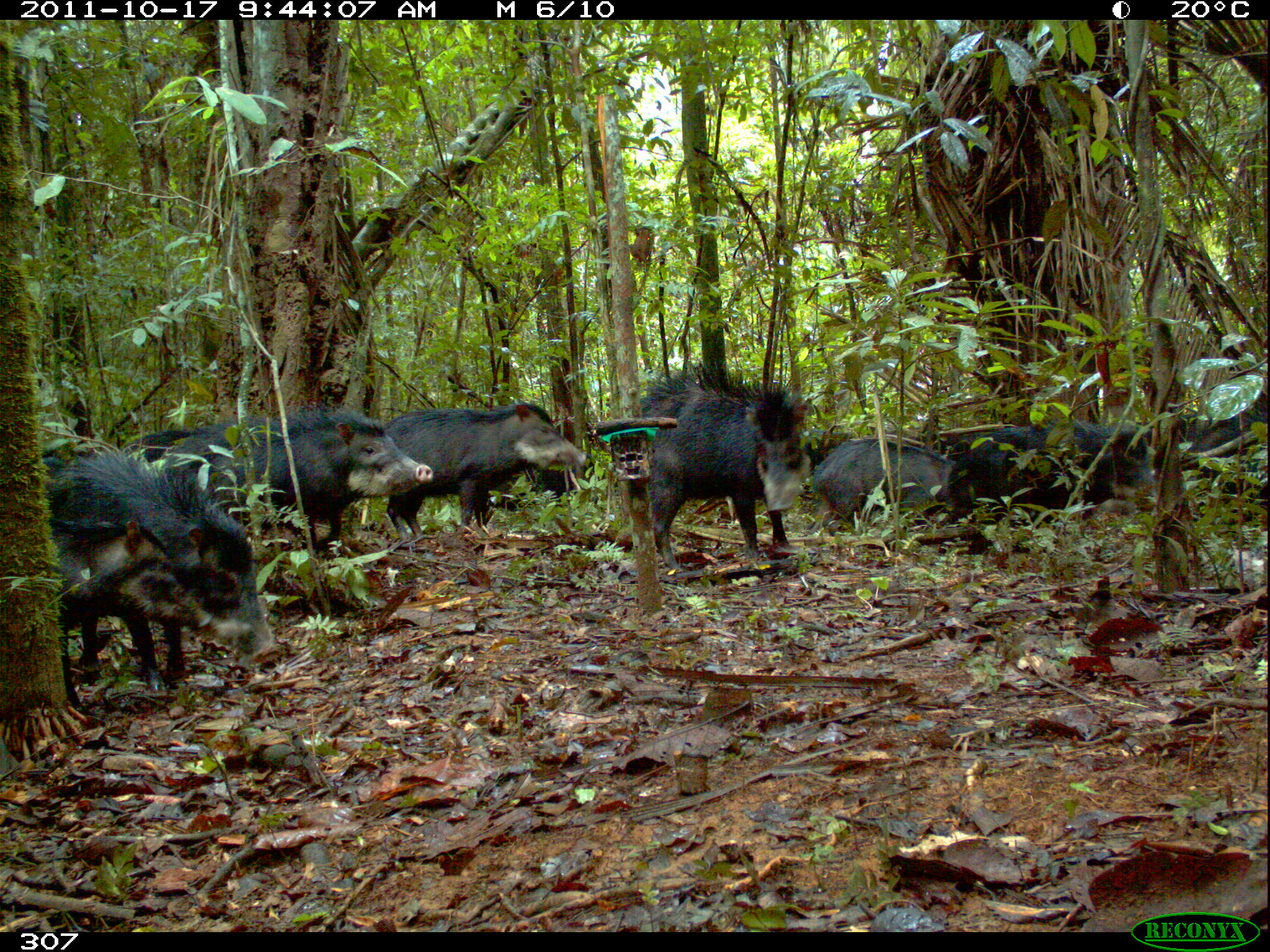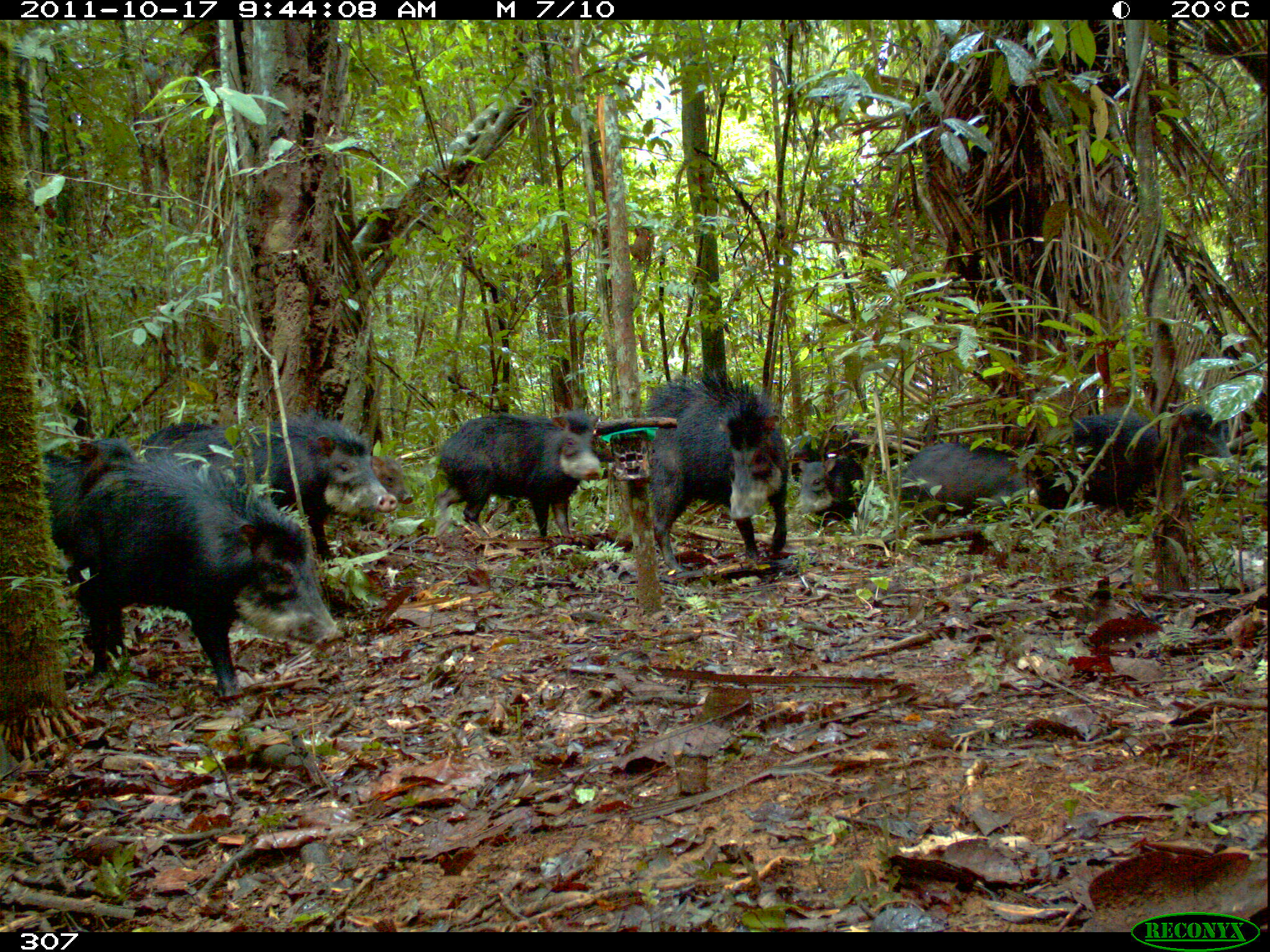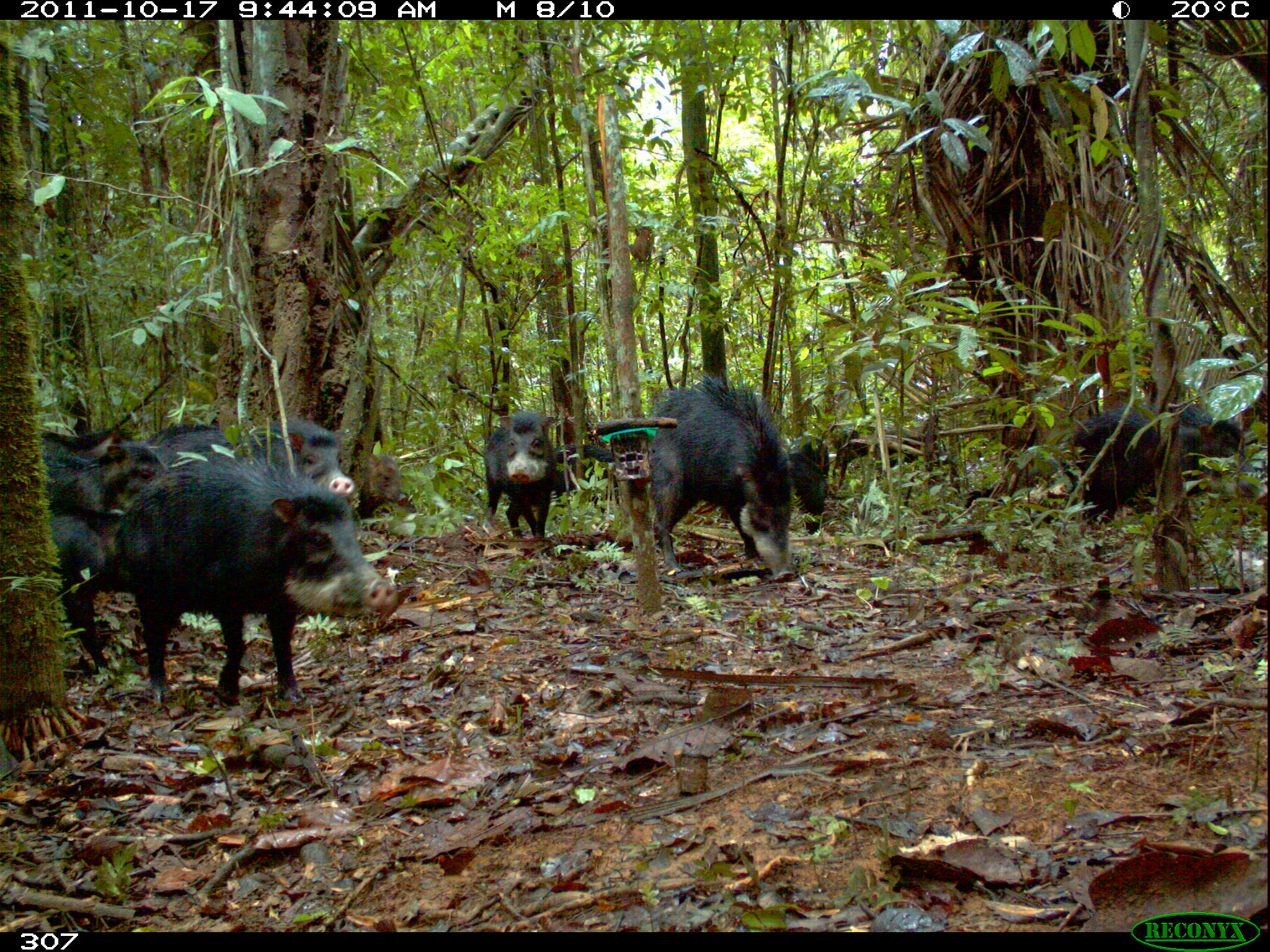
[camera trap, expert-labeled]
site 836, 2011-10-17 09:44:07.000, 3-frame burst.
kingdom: Animalia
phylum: Chordata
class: Mammalia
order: Artiodactyla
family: Tayassuidae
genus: Tayassu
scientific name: Tayassu pecari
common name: white-lipped peccary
Tayassu pecari (white-lipped peccary).